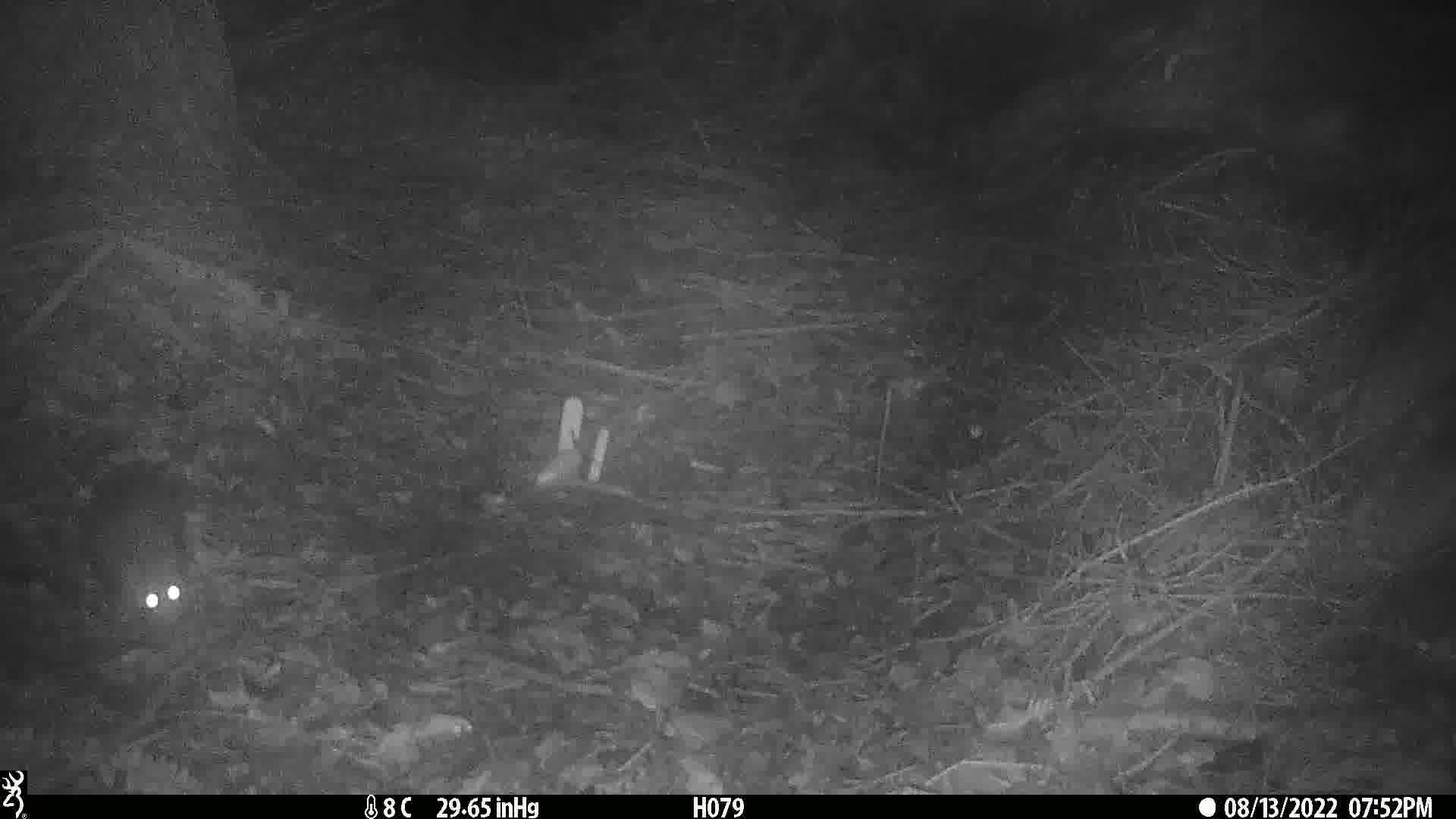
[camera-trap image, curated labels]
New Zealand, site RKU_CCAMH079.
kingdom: Animalia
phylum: Chordata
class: Mammalia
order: Rodentia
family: Muridae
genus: Rattus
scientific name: Rattus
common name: rat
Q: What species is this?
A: Rat (Rattus).